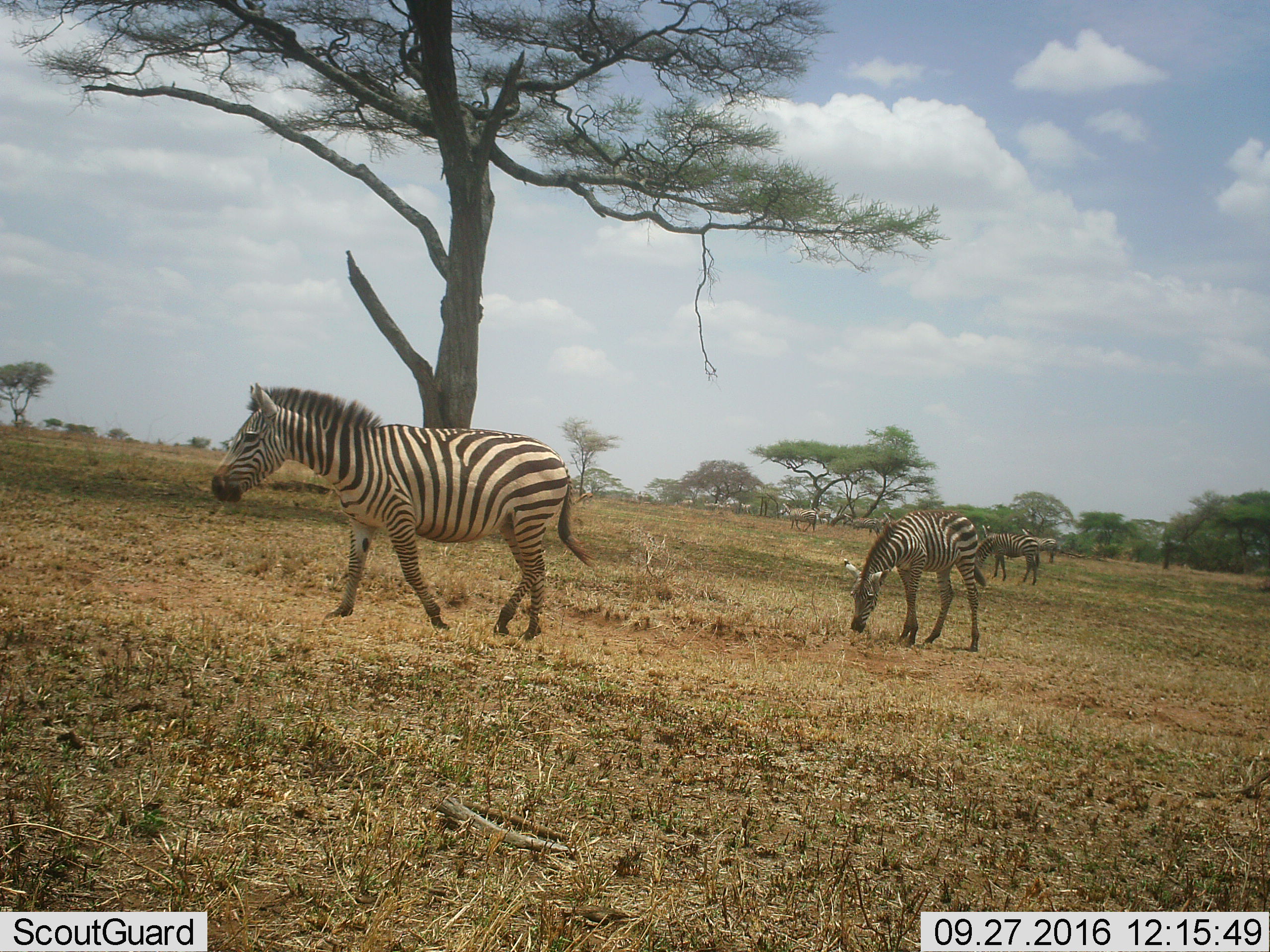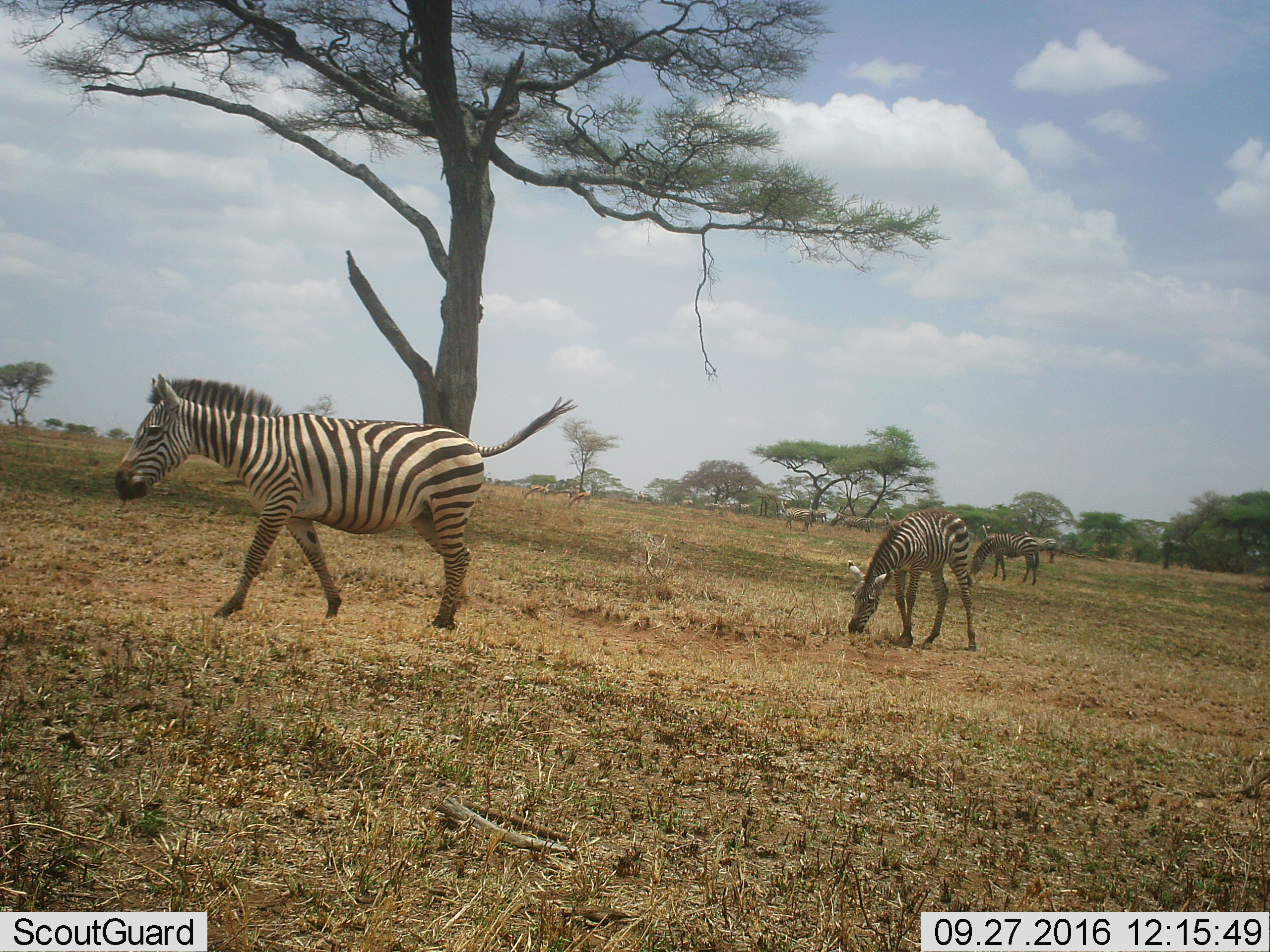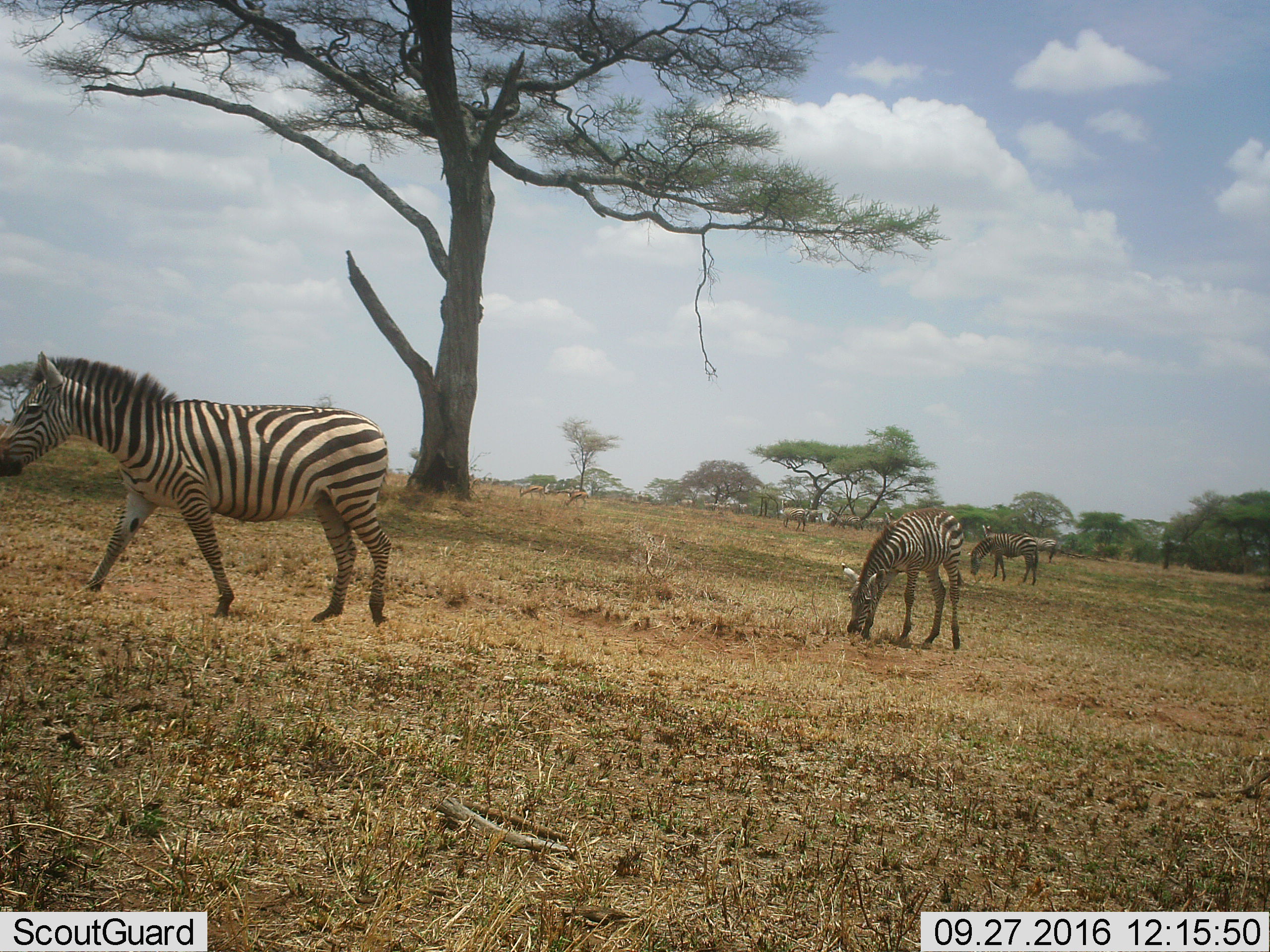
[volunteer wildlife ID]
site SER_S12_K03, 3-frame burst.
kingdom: Animalia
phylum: Chordata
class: Mammalia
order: Perissodactyla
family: Equidae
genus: Equus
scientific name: Equus quagga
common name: plains zebra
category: zebraplains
Zebraplains (plains zebra) (Equus quagga), count 9. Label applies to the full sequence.